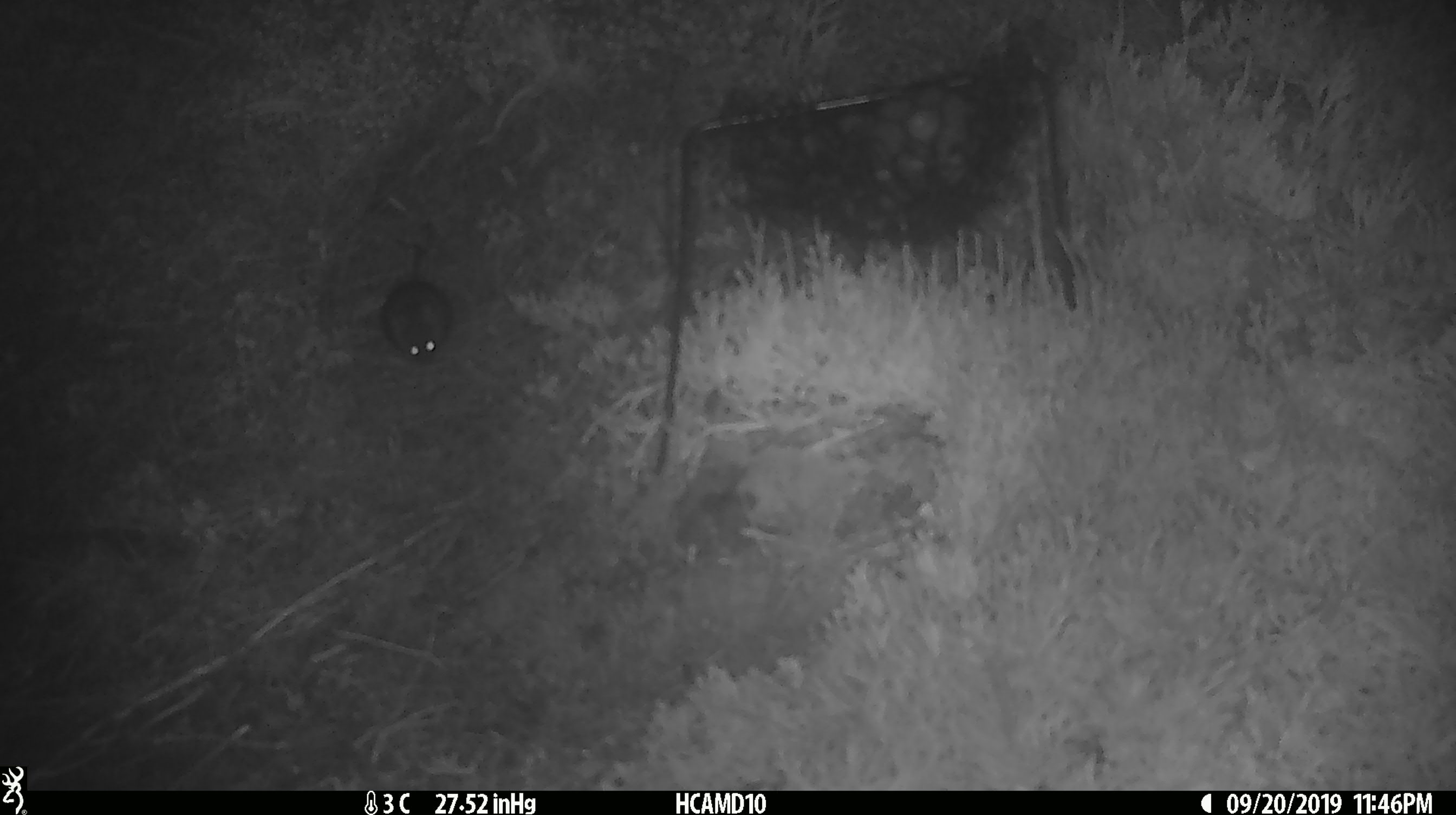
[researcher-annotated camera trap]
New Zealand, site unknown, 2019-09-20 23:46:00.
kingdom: Animalia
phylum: Chordata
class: Mammalia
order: Rodentia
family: Muridae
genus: Mus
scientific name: Mus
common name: mouse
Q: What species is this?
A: Mouse (Mus).